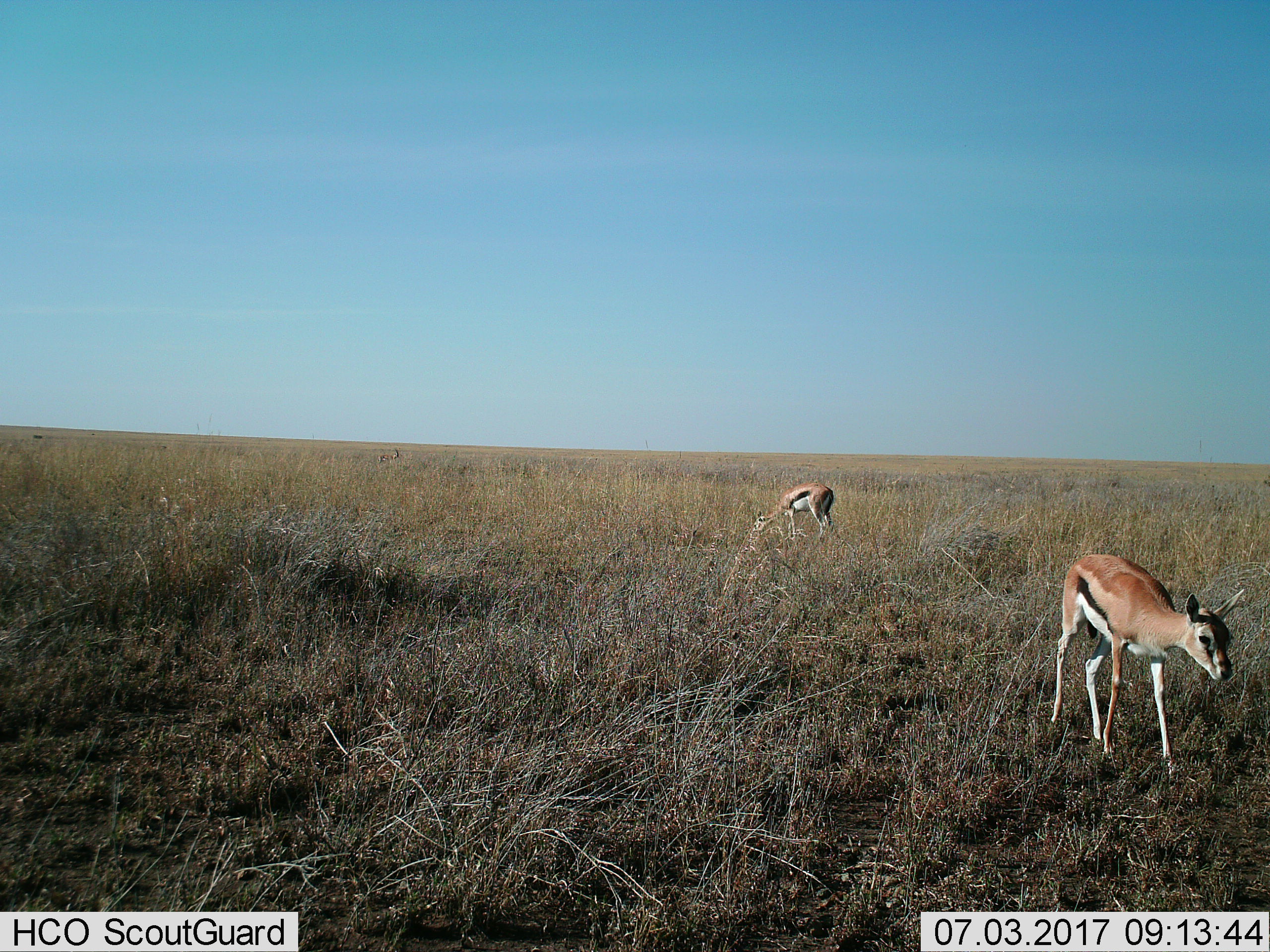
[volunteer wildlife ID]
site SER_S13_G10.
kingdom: Animalia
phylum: Chordata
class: Mammalia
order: Artiodactyla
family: Bovidae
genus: Eudorcas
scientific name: Eudorcas thomsonii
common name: thomson's gazelle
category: gazellethomsons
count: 2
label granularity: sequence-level